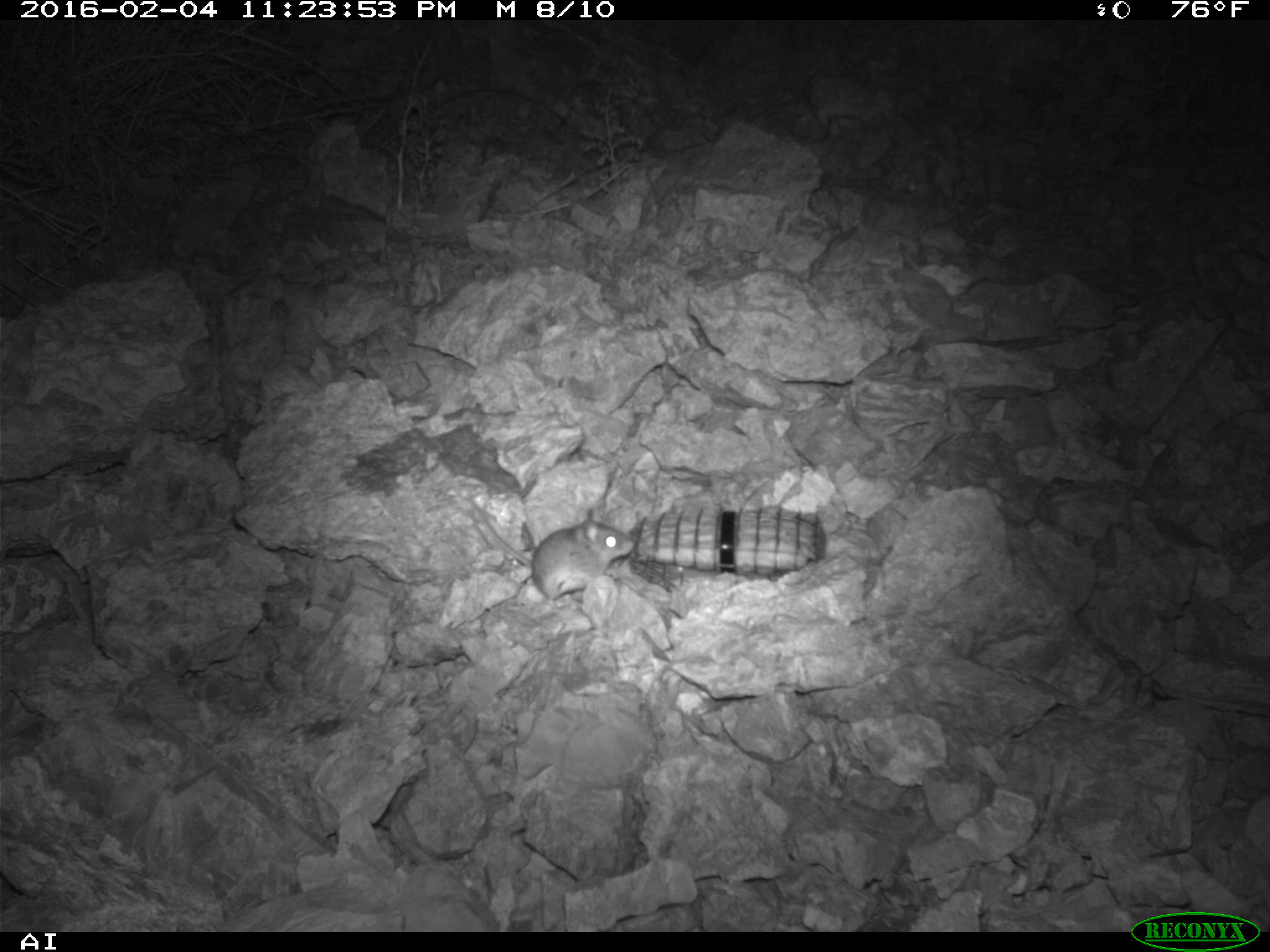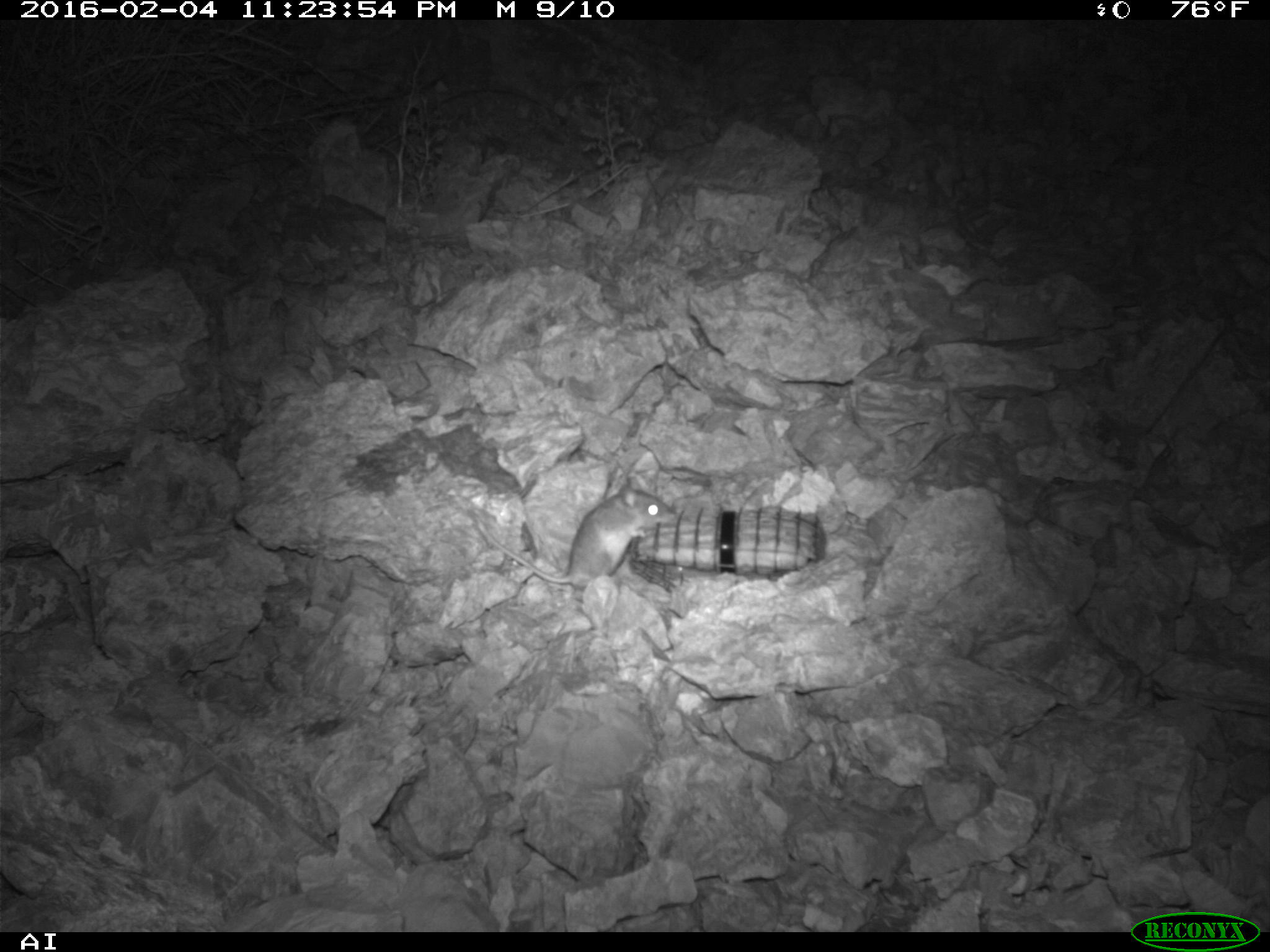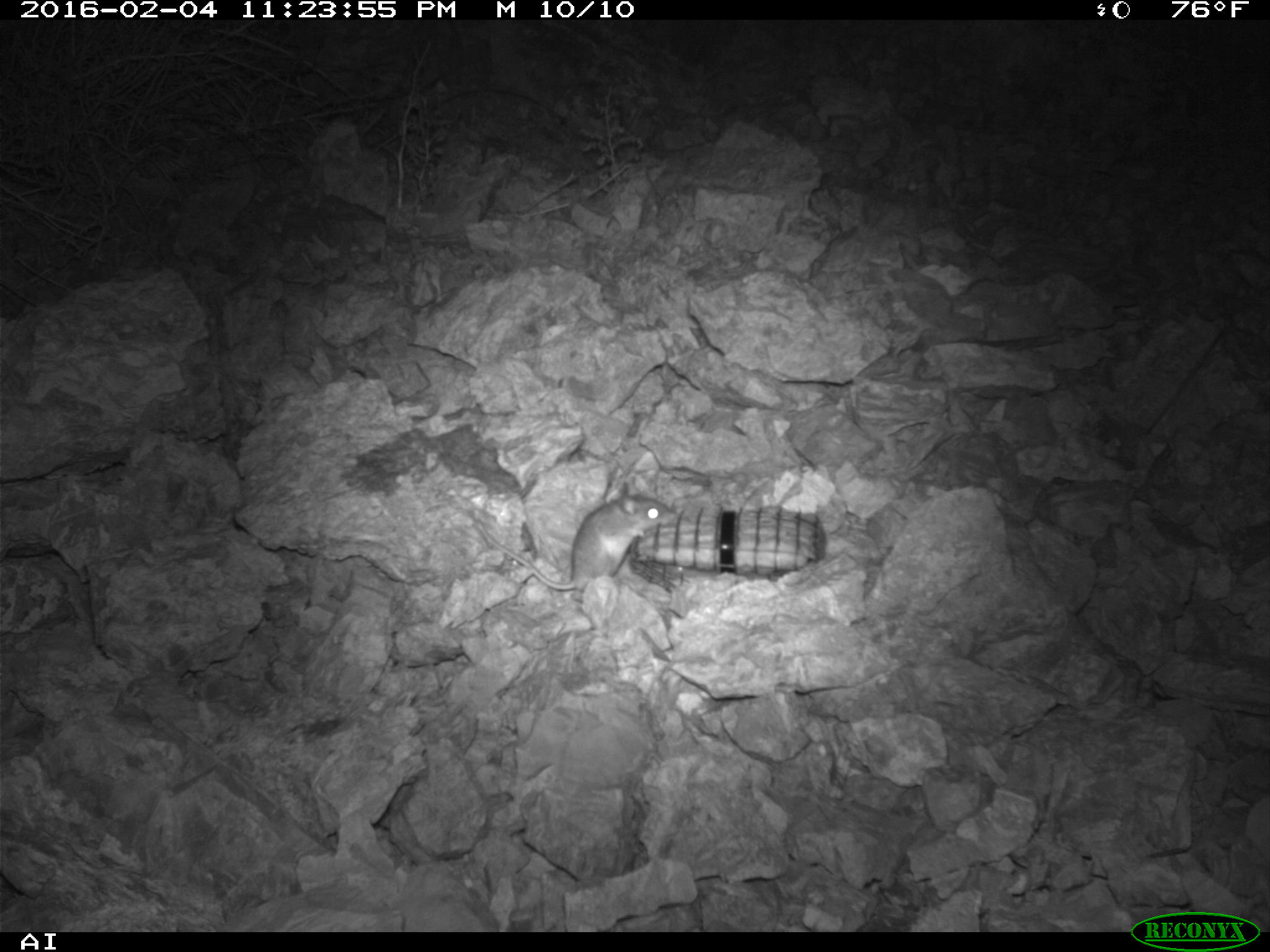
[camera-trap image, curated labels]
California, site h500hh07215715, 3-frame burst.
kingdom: Animalia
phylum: Chordata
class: Mammalia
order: Rodentia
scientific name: Rodentia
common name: rodent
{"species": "rodent (Rodentia)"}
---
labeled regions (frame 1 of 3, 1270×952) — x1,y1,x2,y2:
rodent: 453,490,637,609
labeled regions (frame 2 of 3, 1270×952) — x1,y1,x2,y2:
rodent: 477,477,673,591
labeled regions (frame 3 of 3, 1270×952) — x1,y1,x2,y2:
rodent: 473,480,677,593